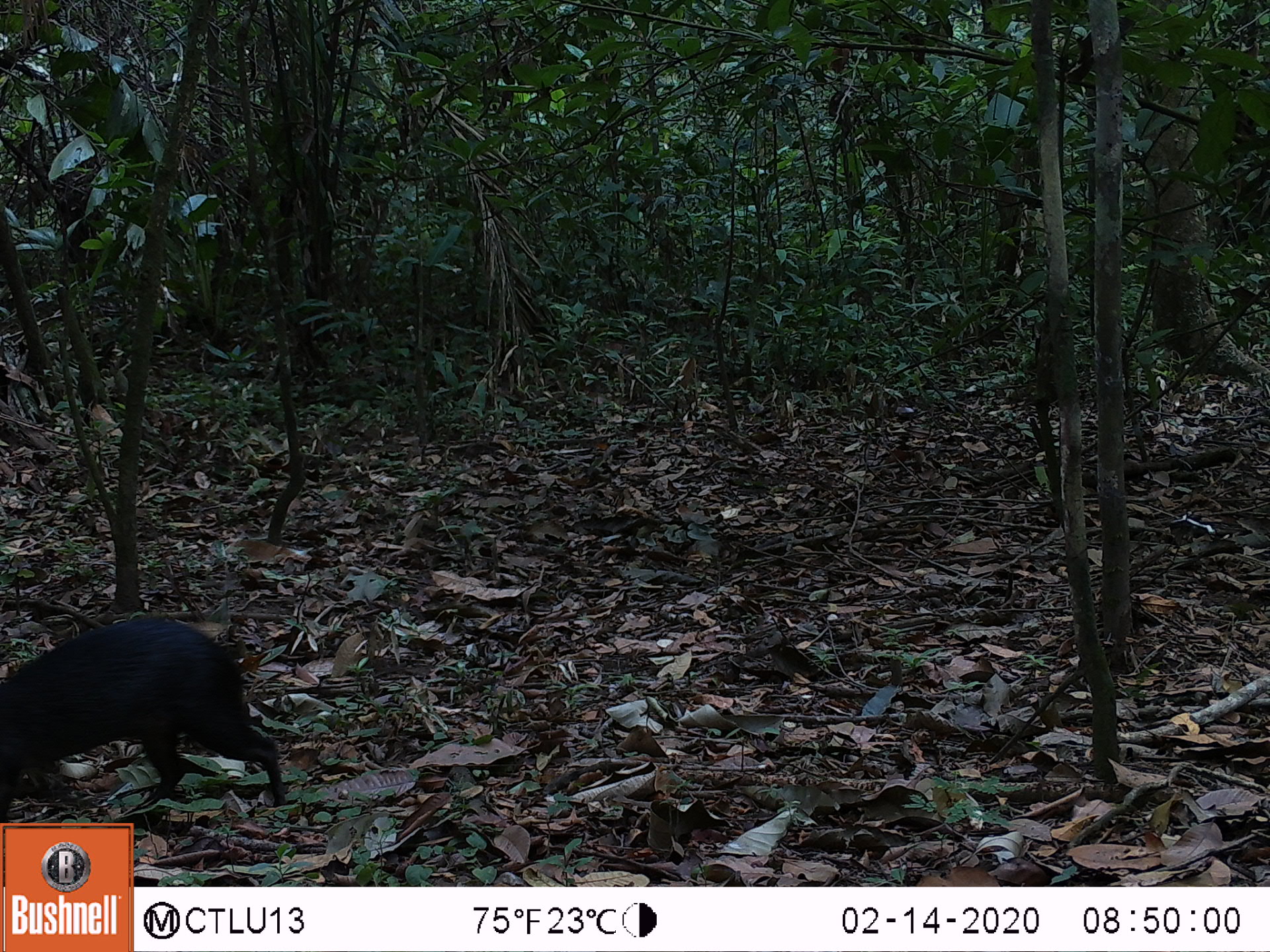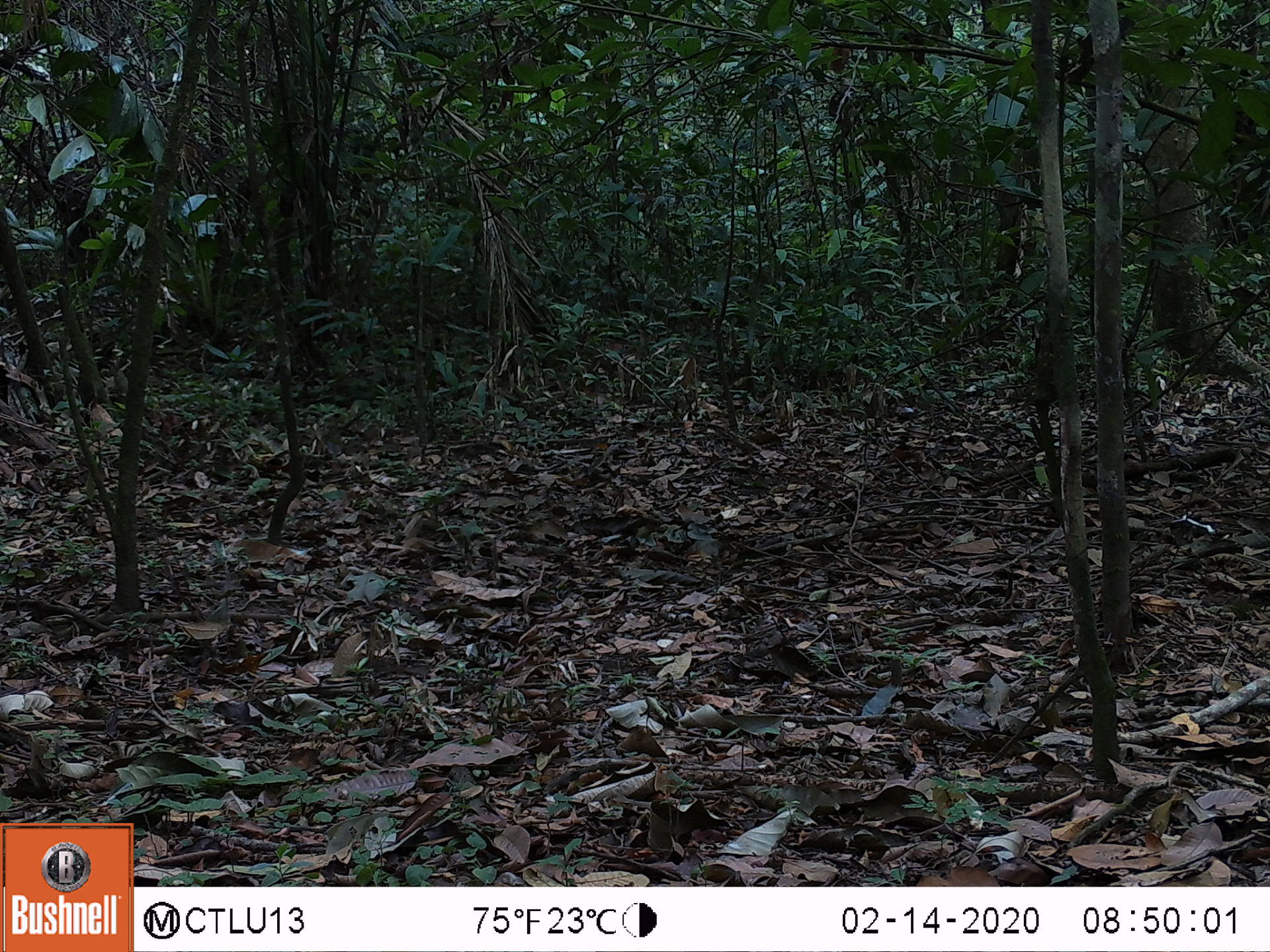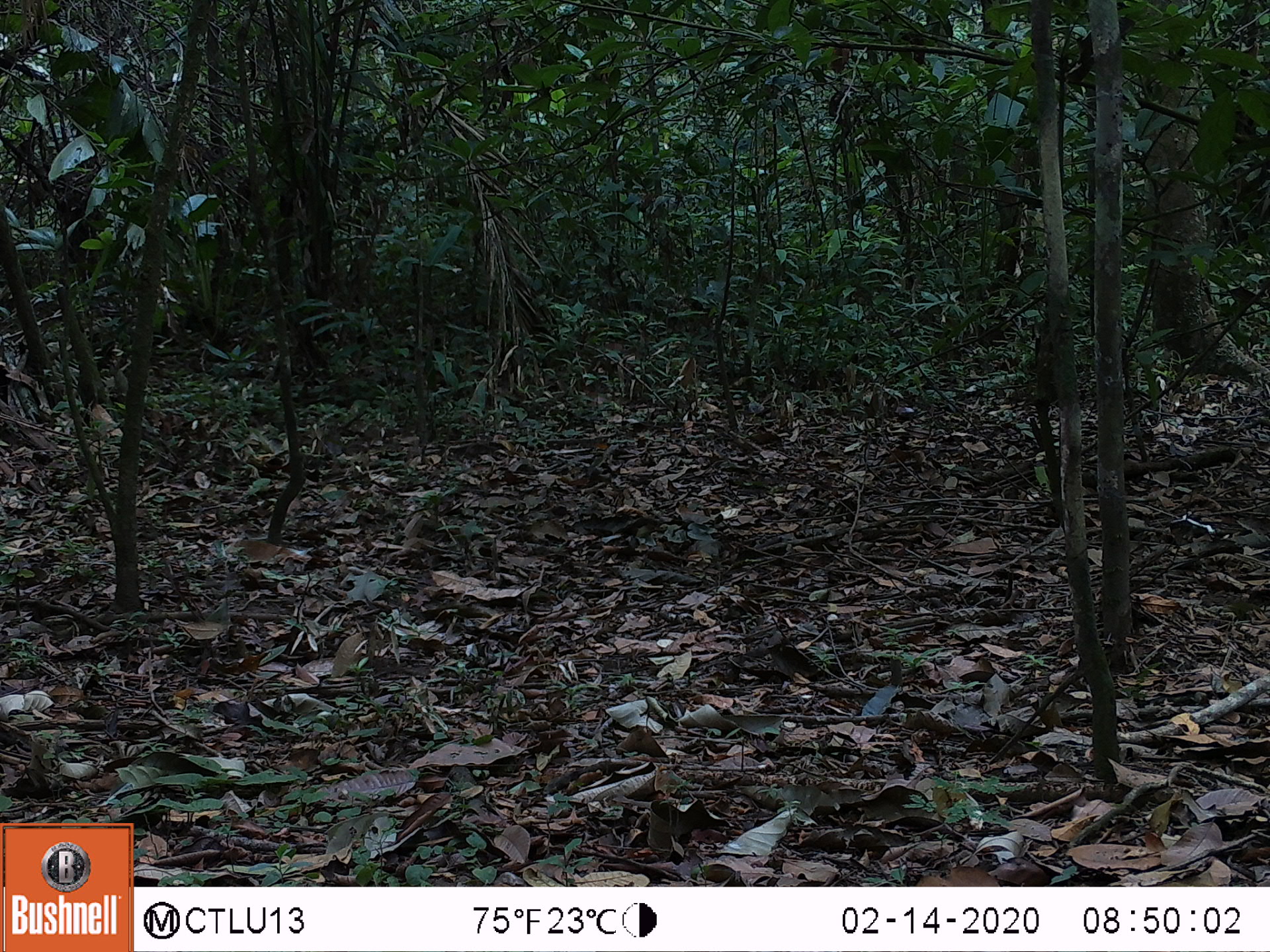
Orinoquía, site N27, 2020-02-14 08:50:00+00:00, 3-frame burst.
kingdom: Animalia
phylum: Chordata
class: Mammalia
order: Rodentia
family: Dasyproctidae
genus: Dasyprocta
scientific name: Dasyprocta fuliginosa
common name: black agouti